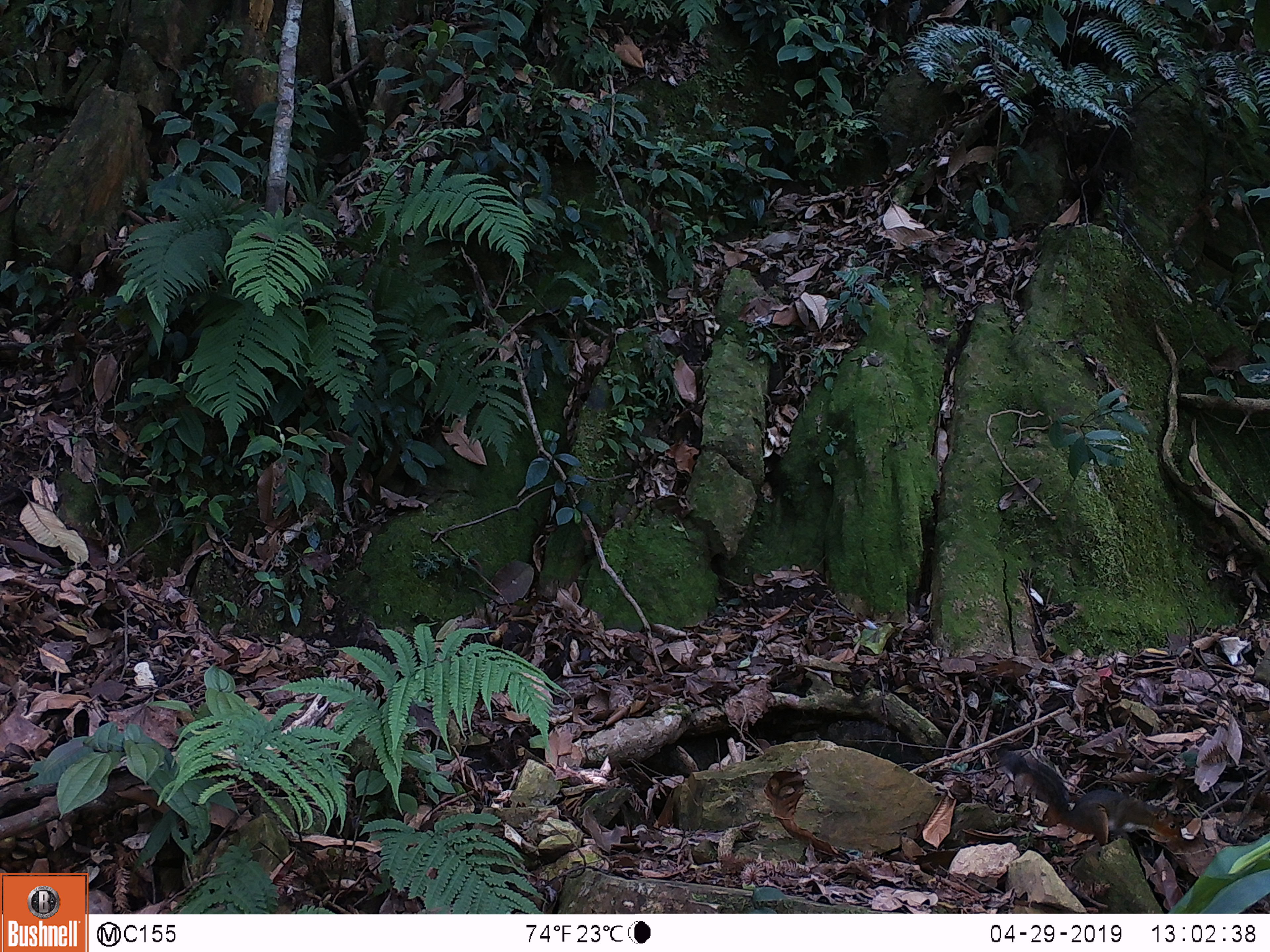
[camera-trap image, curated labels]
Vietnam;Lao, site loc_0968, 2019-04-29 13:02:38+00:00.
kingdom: Animalia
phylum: Chordata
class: Mammalia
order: Rodentia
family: Sciuridae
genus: Dremomys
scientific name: Dremomys rufigenis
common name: red-cheeked squirrel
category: red cheeked squirrel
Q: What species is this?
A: Red cheeked squirrel (red-cheeked squirrel) (Dremomys rufigenis).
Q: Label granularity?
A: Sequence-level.